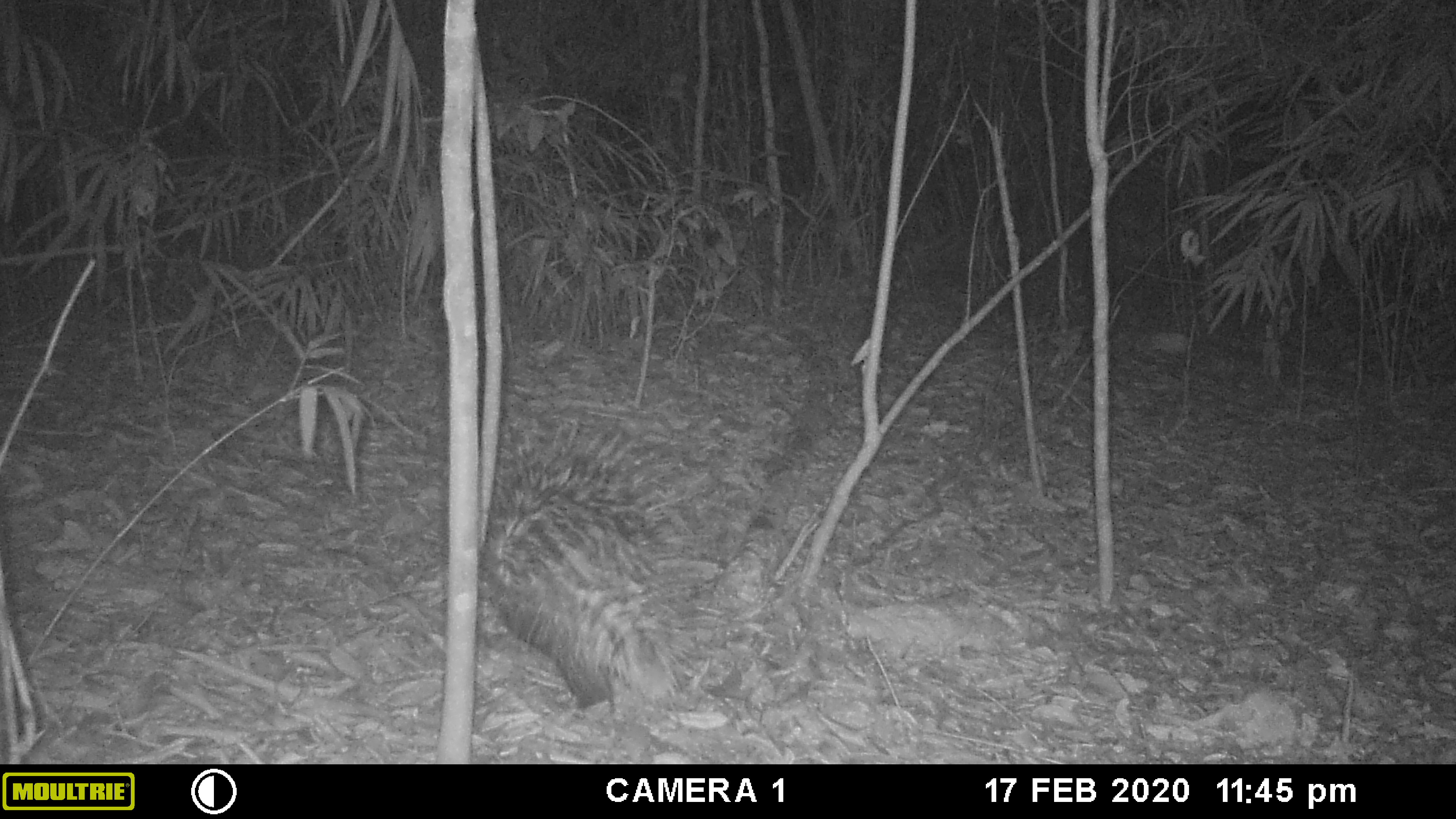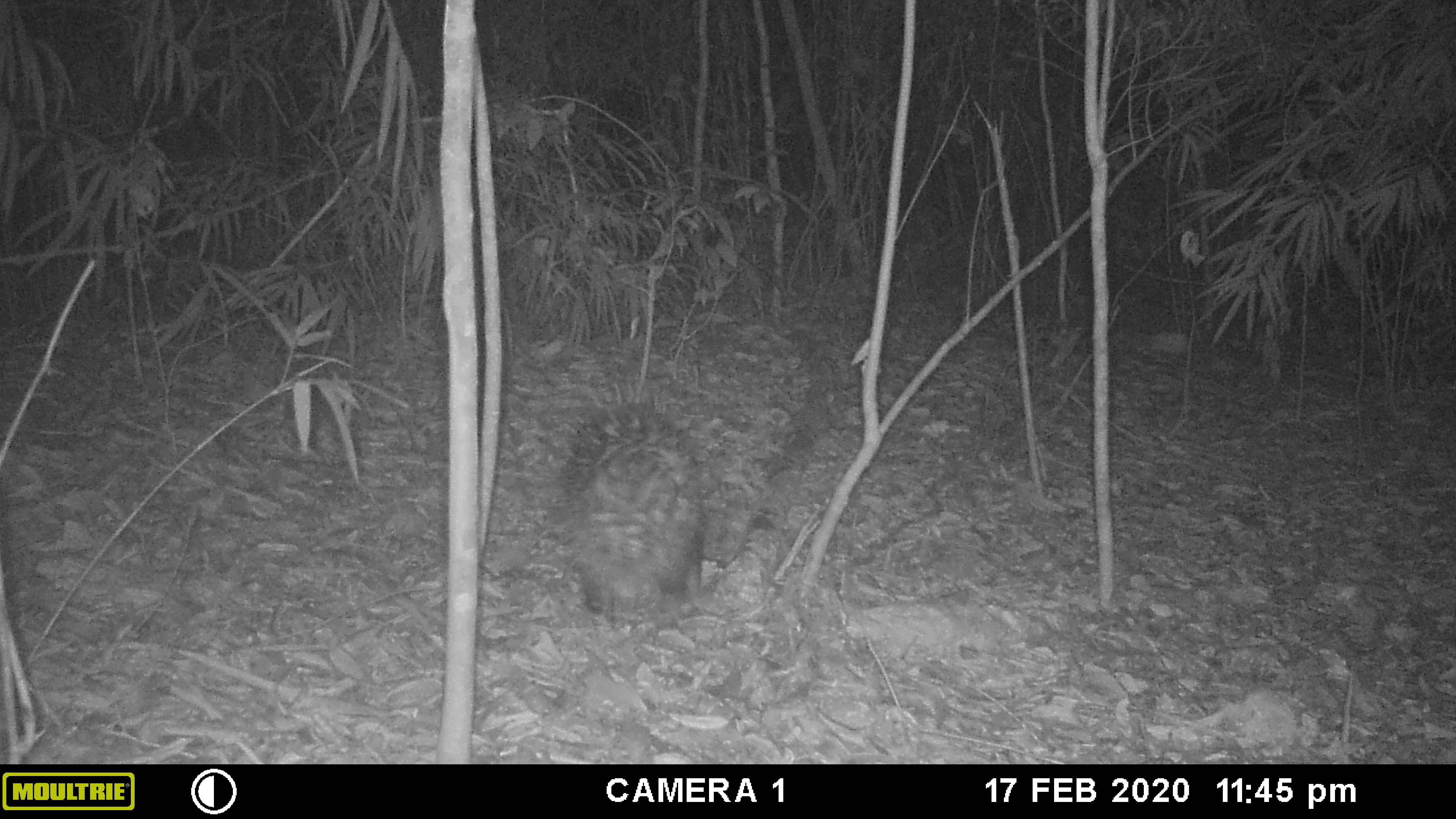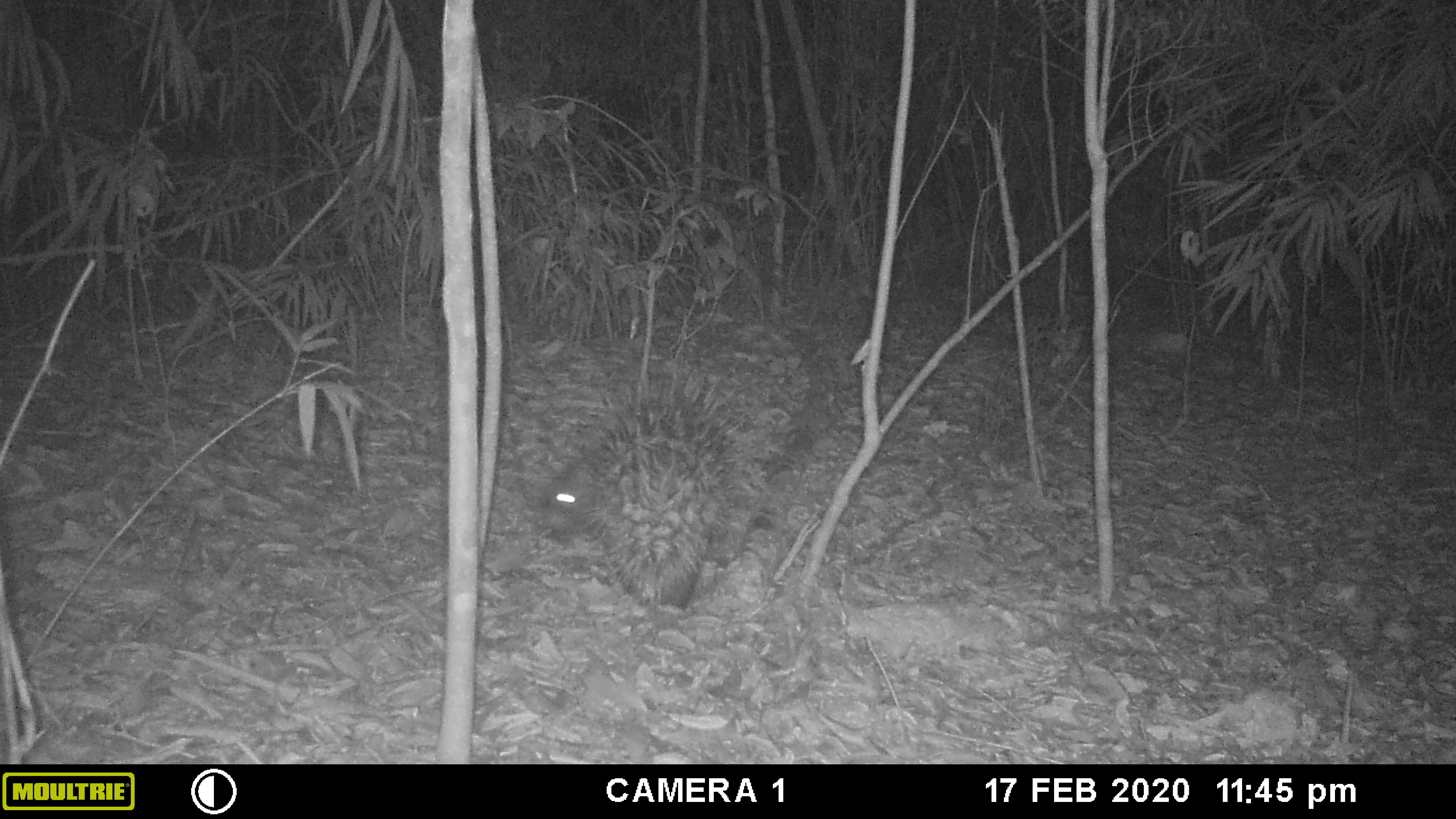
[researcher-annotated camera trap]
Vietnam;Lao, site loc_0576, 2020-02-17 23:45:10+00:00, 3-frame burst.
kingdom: Animalia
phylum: Chordata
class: Mammalia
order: Rodentia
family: Hystricidae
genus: Hystrix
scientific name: Hystrix brachyura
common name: malayan porcupine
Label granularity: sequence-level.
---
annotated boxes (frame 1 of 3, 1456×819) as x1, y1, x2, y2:
malayan porcupine: 478, 416, 722, 711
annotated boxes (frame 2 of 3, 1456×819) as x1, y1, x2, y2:
malayan porcupine: 556, 381, 707, 628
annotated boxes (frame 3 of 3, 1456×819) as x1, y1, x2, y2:
malayan porcupine: 540, 365, 746, 611